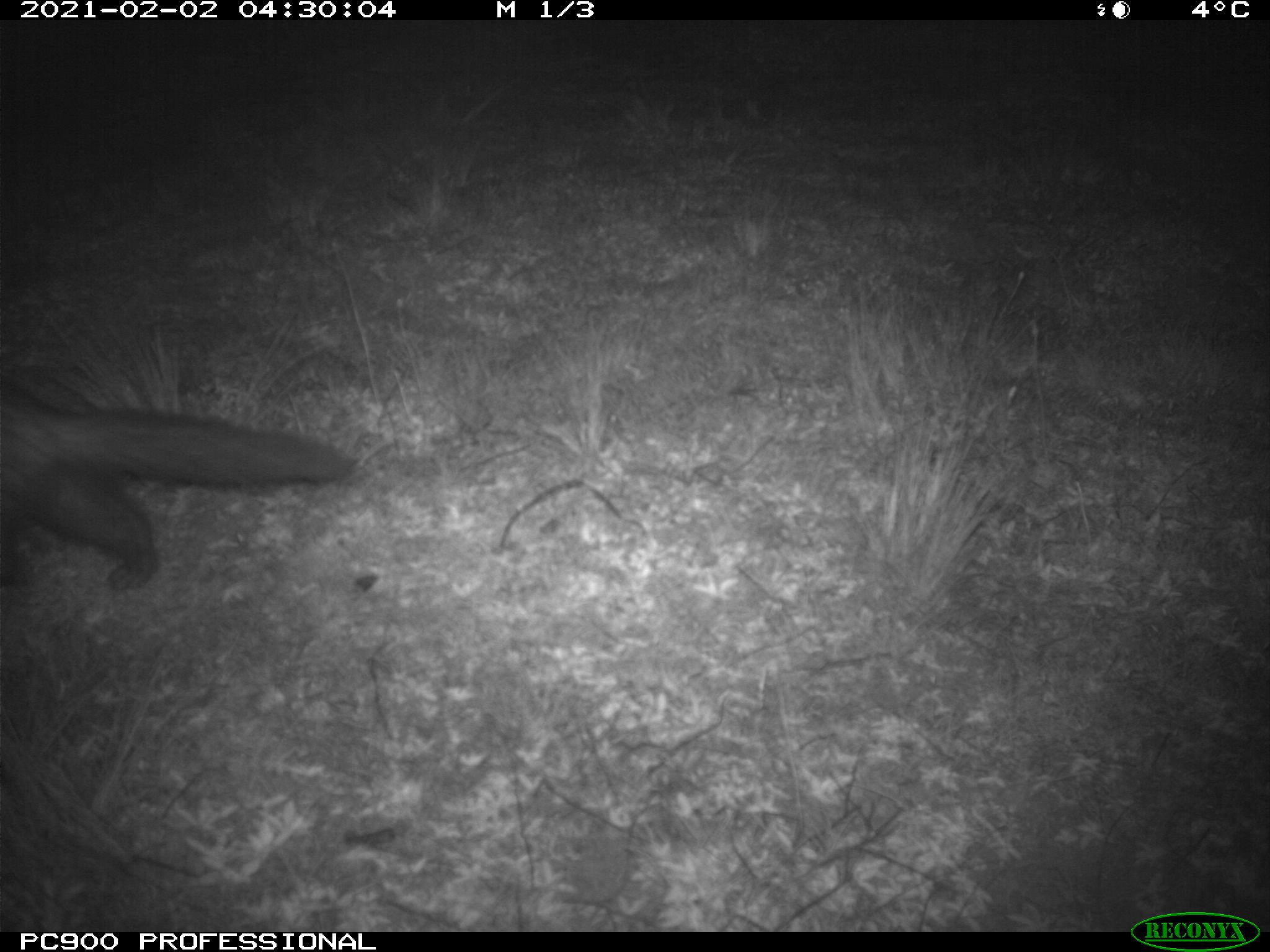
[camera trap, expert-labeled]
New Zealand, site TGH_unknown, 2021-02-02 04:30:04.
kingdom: Animalia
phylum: Chordata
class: Mammalia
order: Carnivora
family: Mustelidae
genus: Mustela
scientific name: Mustela furo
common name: ferret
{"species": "ferret (Mustela furo)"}